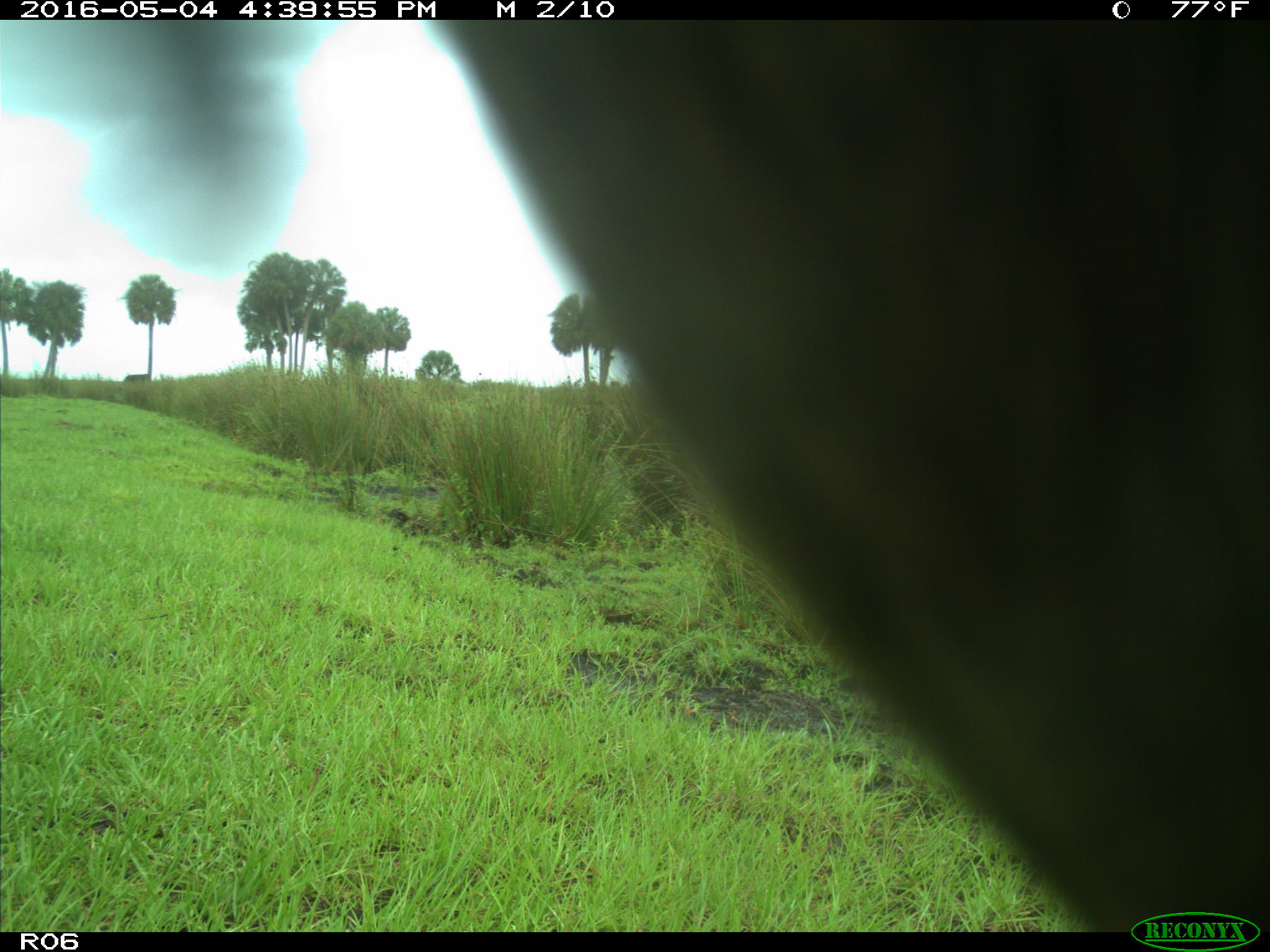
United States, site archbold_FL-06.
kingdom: Animalia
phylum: Chordata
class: Mammalia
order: Artiodactyla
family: Bovidae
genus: Bos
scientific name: Bos taurus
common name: domestic cow